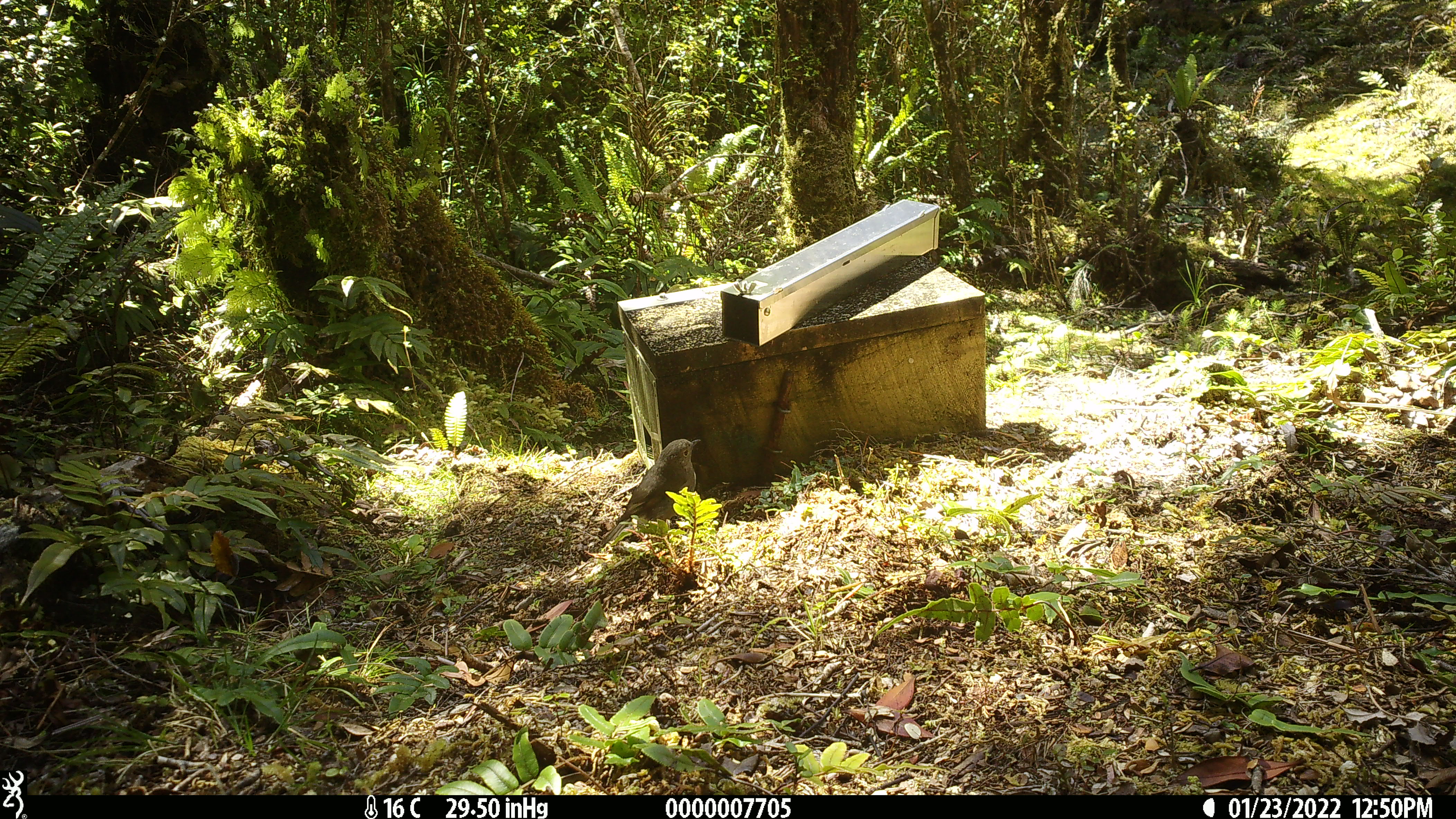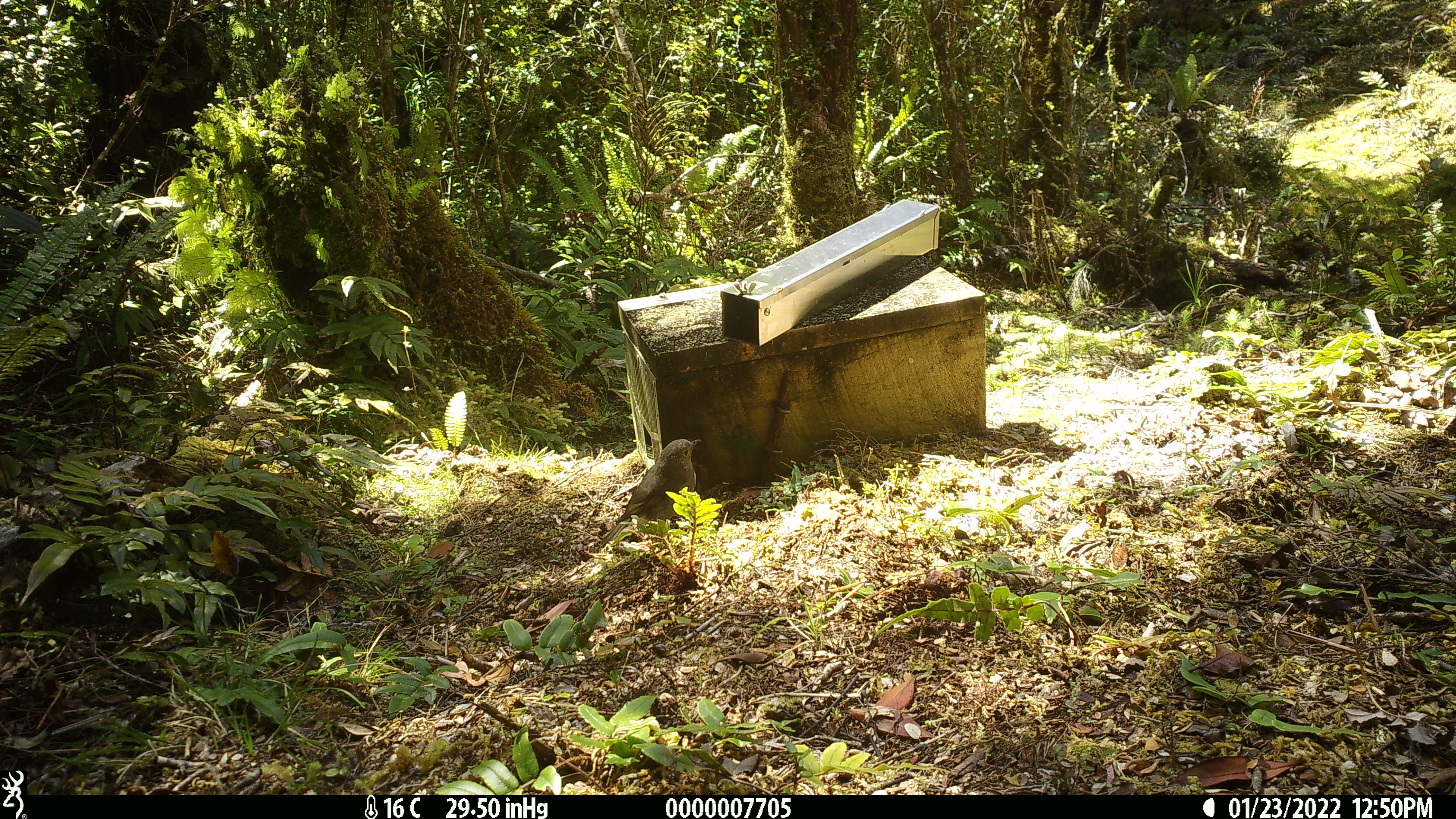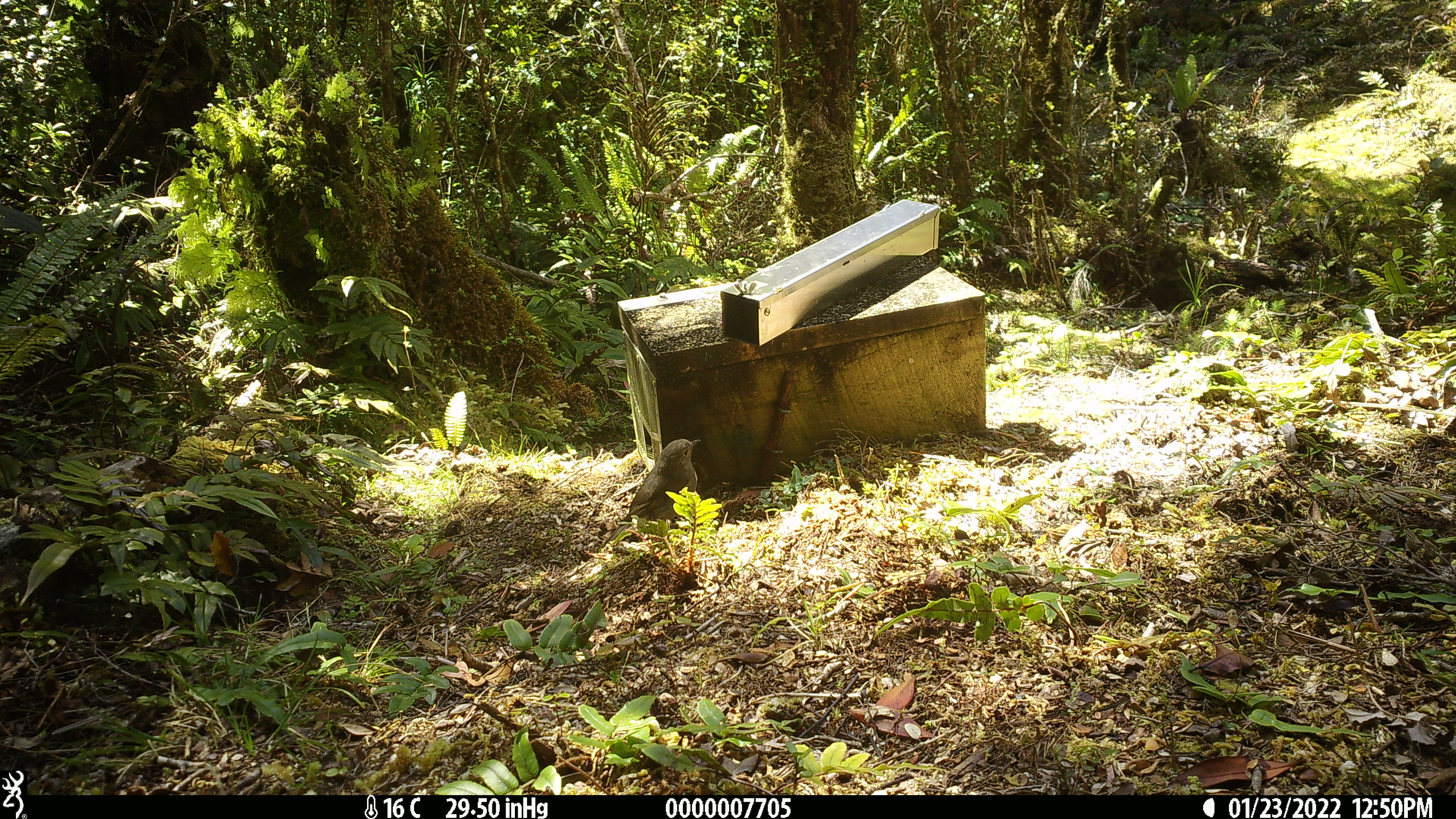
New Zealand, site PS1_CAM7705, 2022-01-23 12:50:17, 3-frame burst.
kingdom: Animalia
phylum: Chordata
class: Aves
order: Passeriformes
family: Petroicidae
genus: Petroica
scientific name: Petroica australis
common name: new zealand robin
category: robin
Robin (new zealand robin) (Petroica australis).